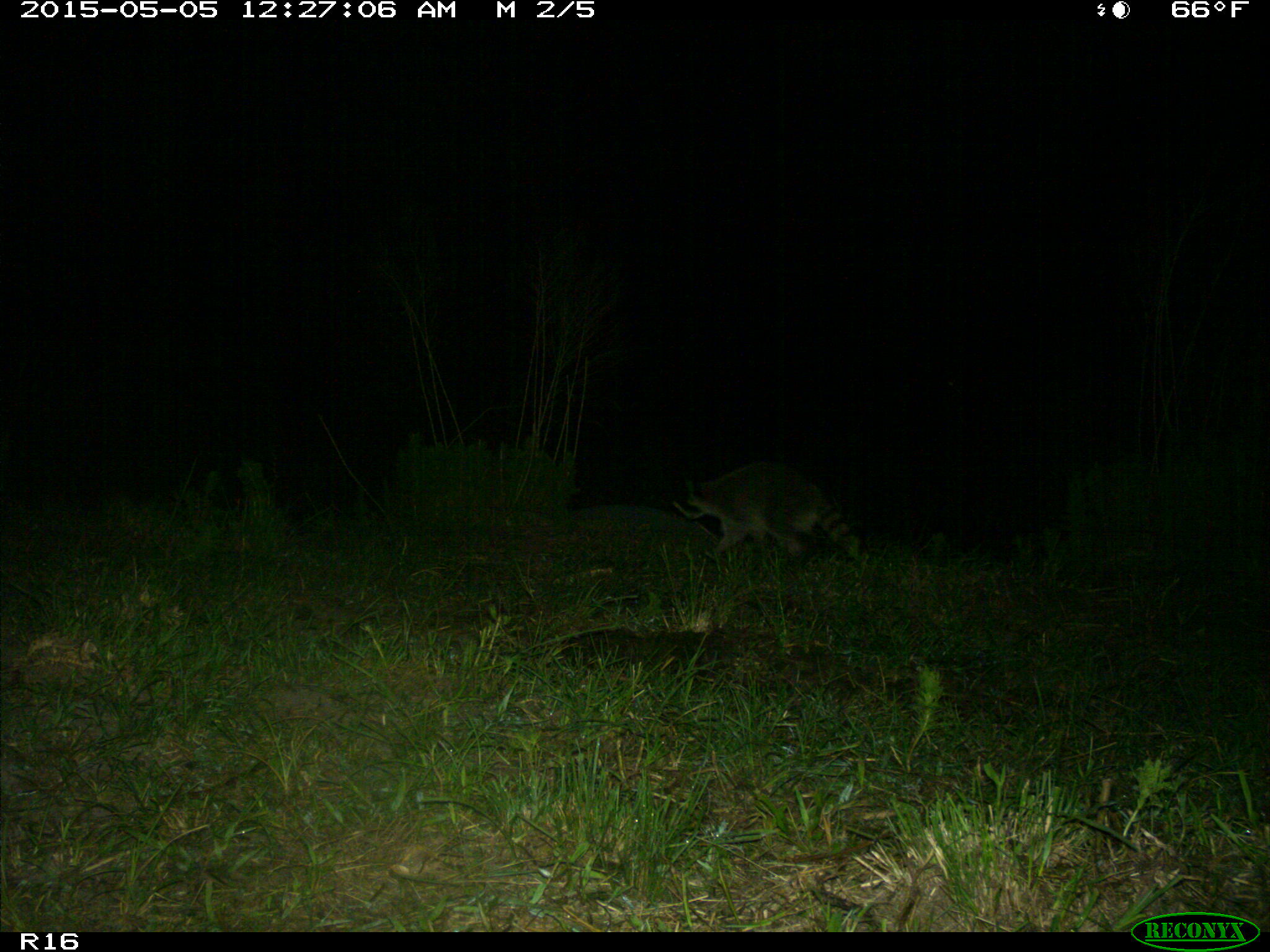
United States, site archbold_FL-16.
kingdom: Animalia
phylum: Chordata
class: Mammalia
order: Artiodactyla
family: Bovidae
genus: Bos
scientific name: Bos taurus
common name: domestic cow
Bos taurus (domestic cow).